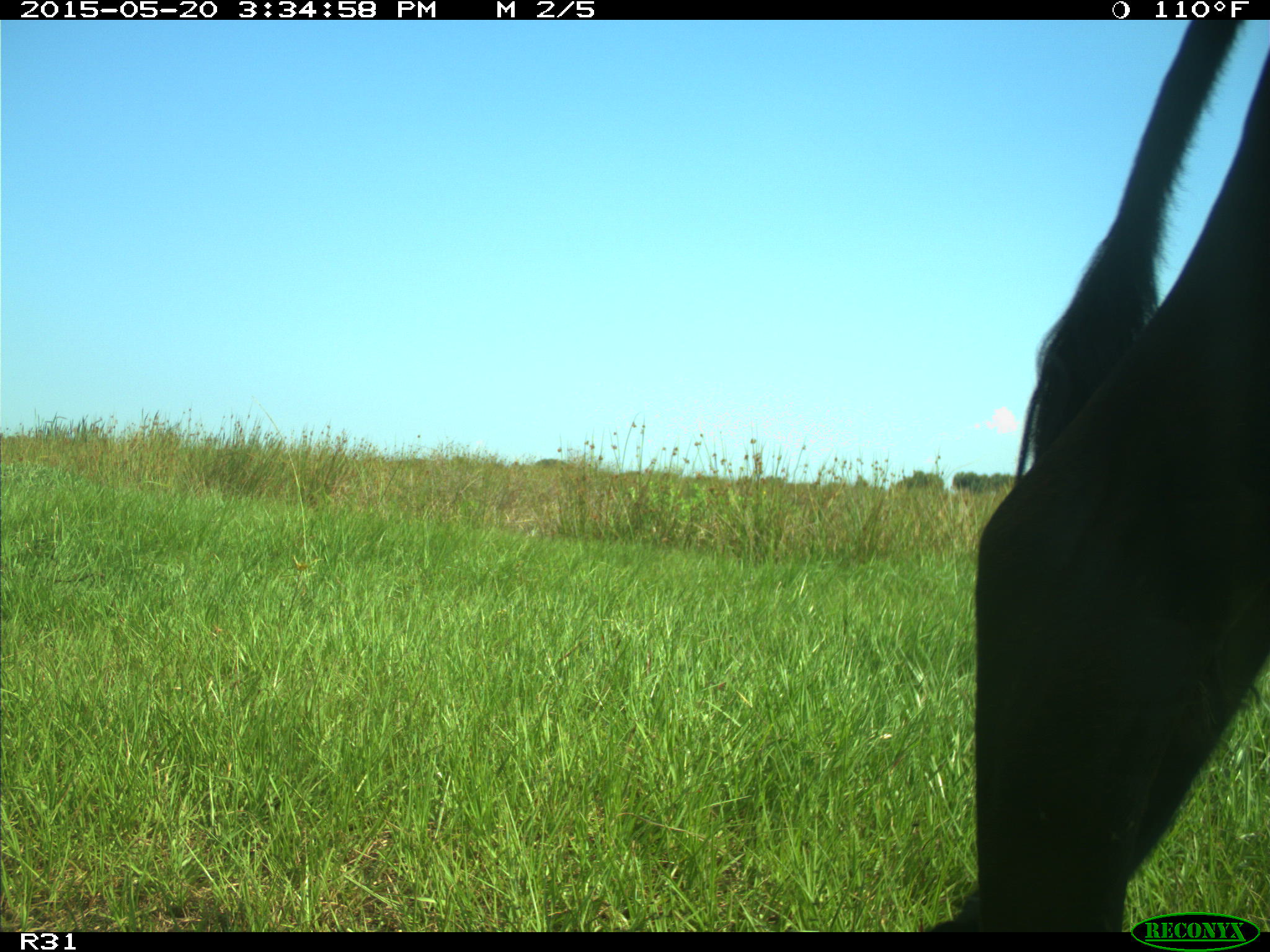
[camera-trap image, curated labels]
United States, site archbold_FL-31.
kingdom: Animalia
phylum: Chordata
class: Mammalia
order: Artiodactyla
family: Bovidae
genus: Bos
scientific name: Bos taurus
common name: domestic cow